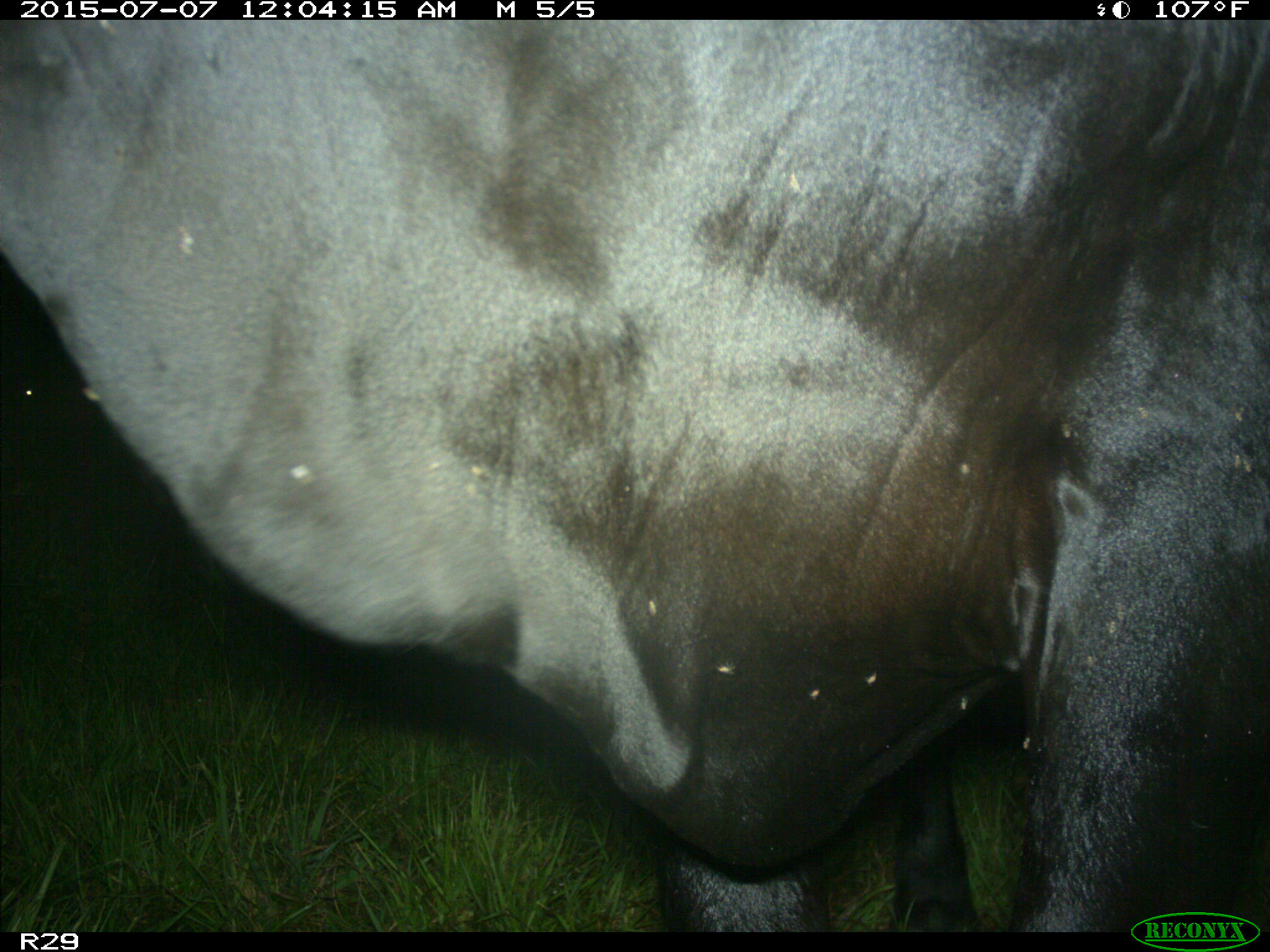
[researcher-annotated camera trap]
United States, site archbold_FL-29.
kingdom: Animalia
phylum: Chordata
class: Mammalia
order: Artiodactyla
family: Bovidae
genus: Bos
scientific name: Bos taurus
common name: domestic cow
Bos taurus (domestic cow).